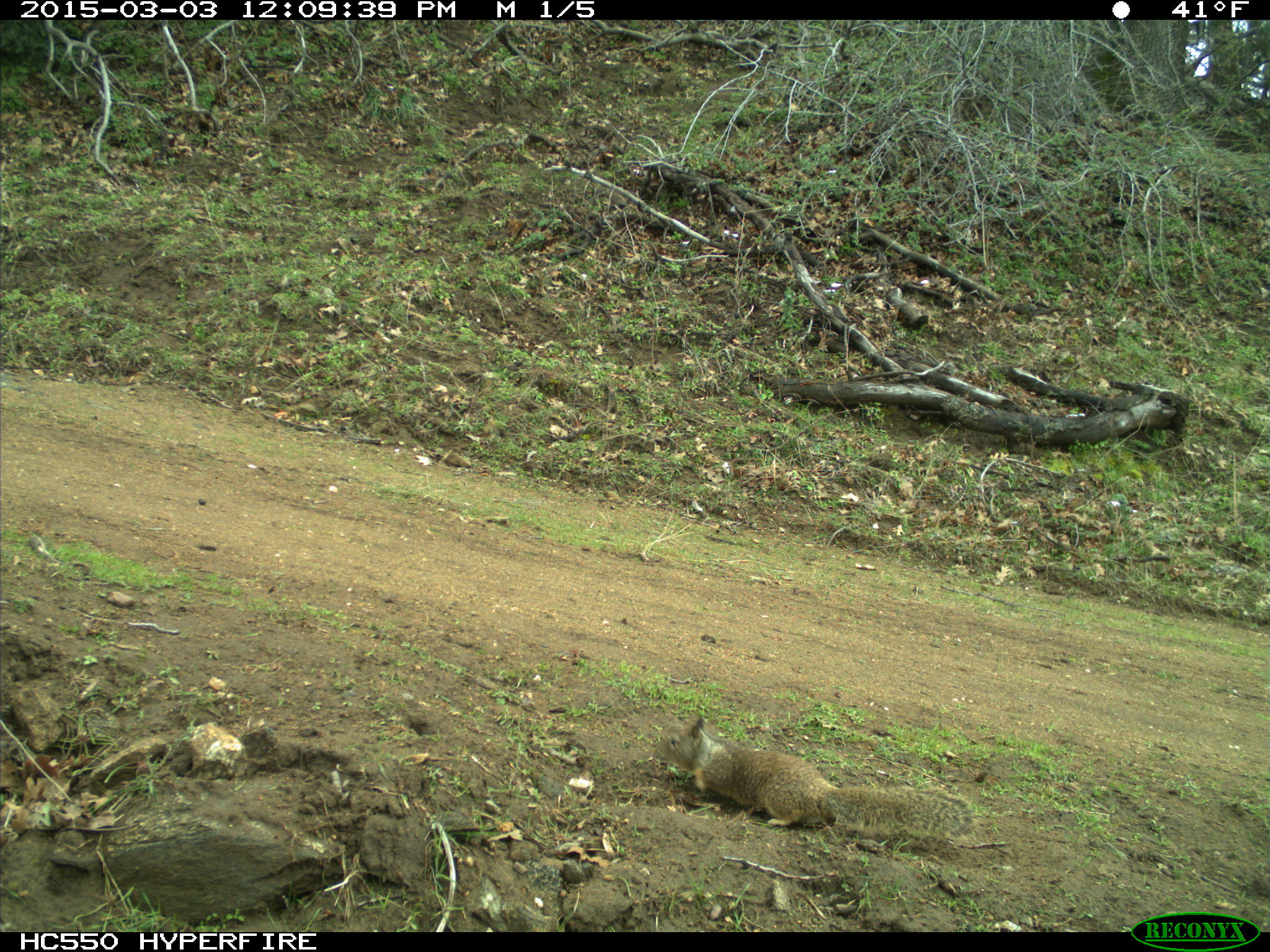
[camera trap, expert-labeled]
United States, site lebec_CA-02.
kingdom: Animalia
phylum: Chordata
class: Mammalia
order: Rodentia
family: Sciuridae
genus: Otospermophilus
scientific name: Otospermophilus beecheyi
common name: california ground squirrel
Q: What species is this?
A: Otospermophilus beecheyi (california ground squirrel).